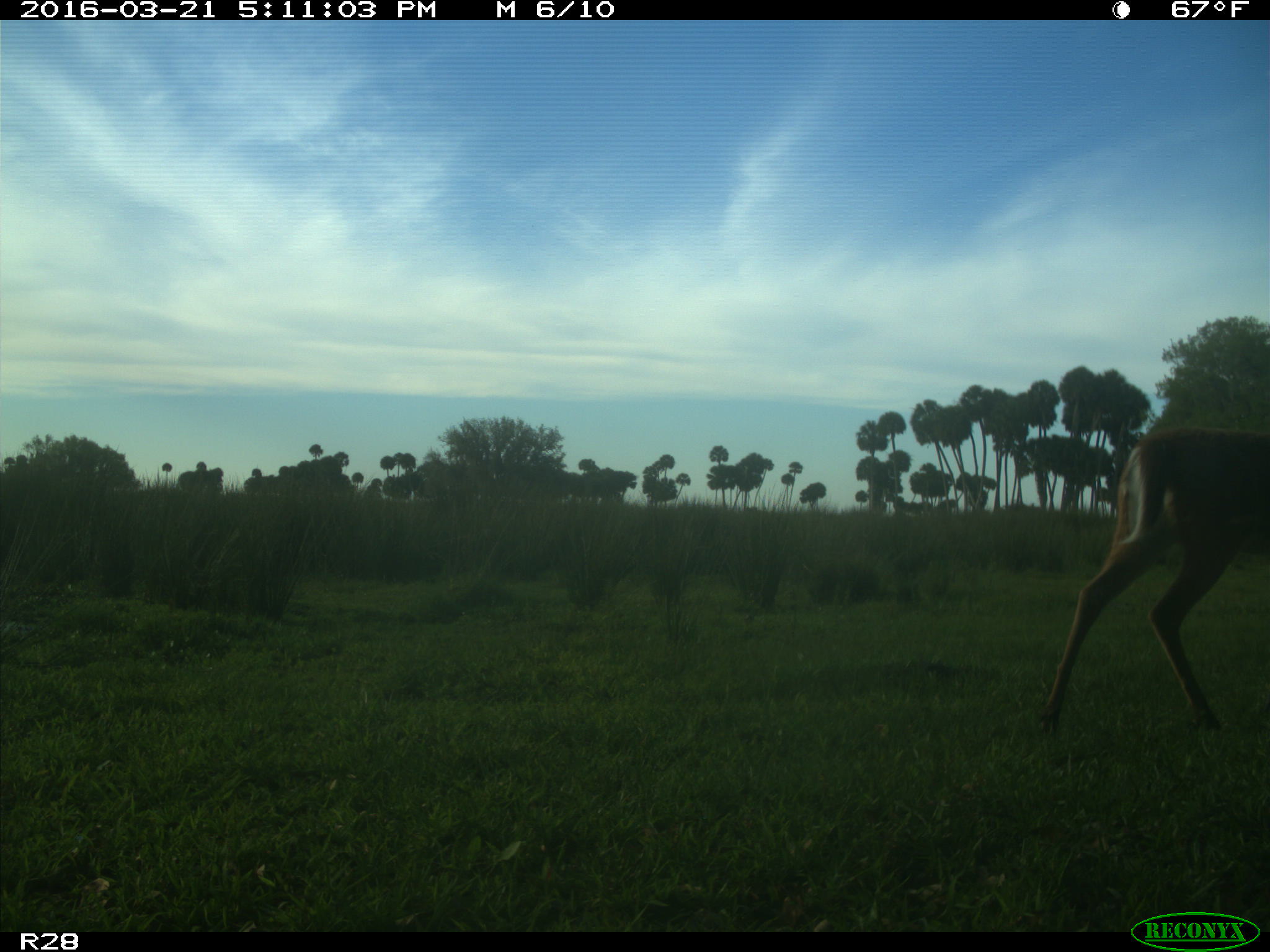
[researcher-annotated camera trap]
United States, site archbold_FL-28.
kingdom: Animalia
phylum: Chordata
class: Mammalia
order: Artiodactyla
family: Cervidae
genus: Odocoileus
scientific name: Odocoileus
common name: deer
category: unidentified deer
Unidentified deer (deer) (Odocoileus).